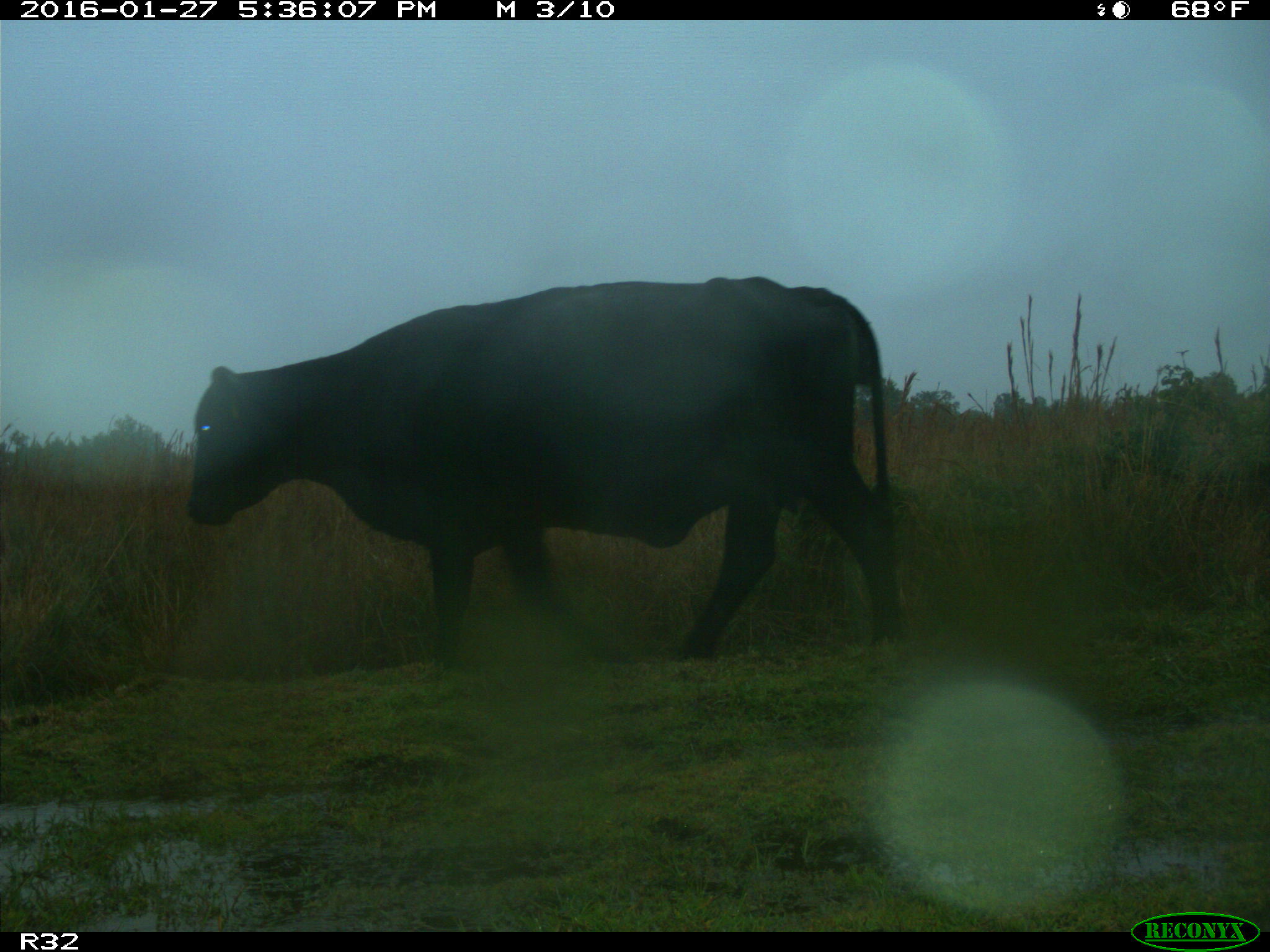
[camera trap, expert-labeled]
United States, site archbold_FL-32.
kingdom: Animalia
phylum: Chordata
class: Mammalia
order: Artiodactyla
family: Bovidae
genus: Bos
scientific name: Bos taurus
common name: domestic cow